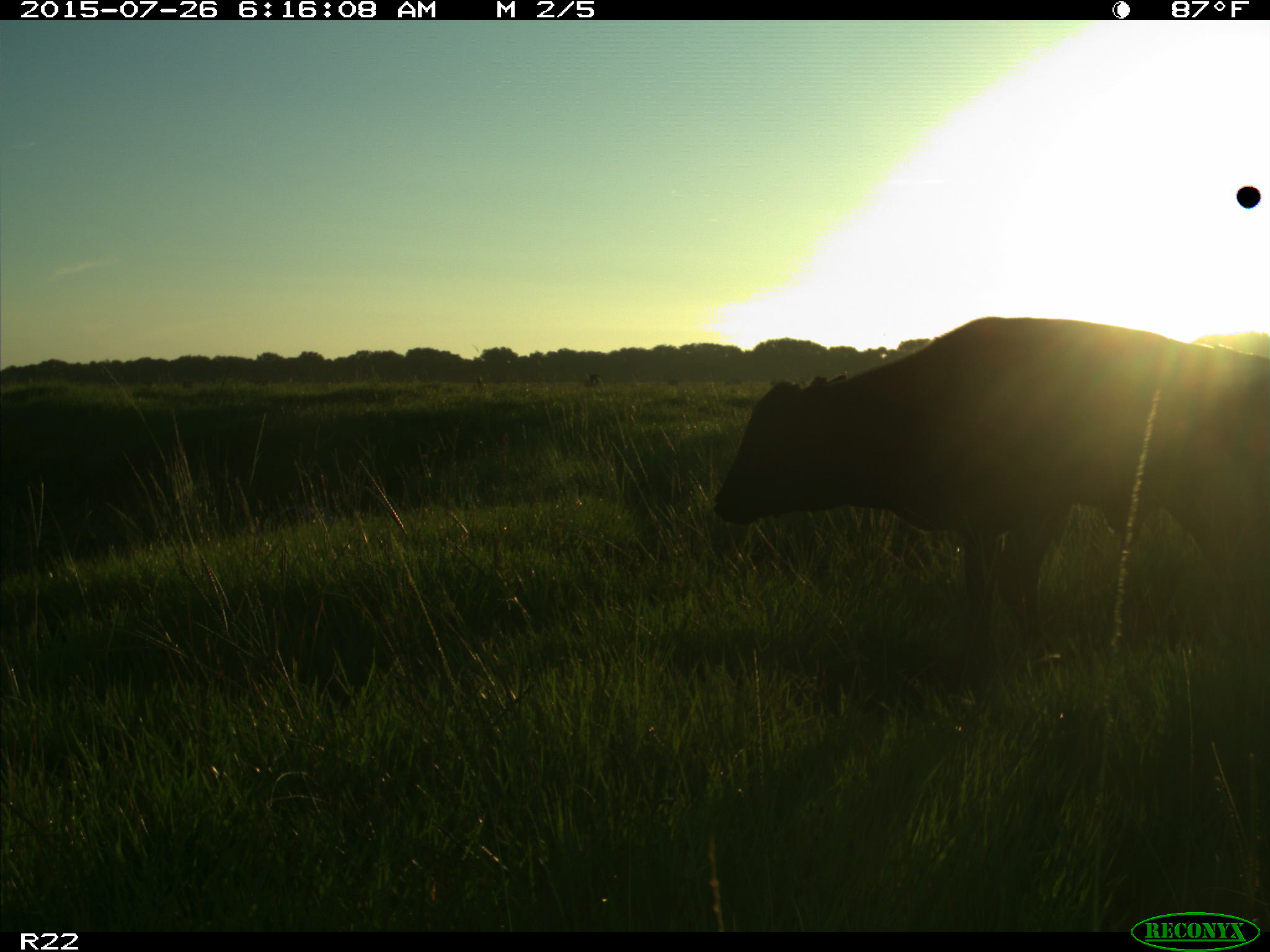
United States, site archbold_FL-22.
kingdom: Animalia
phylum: Chordata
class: Mammalia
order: Artiodactyla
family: Bovidae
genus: Bos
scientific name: Bos taurus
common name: domestic cow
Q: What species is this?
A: Bos taurus (domestic cow).